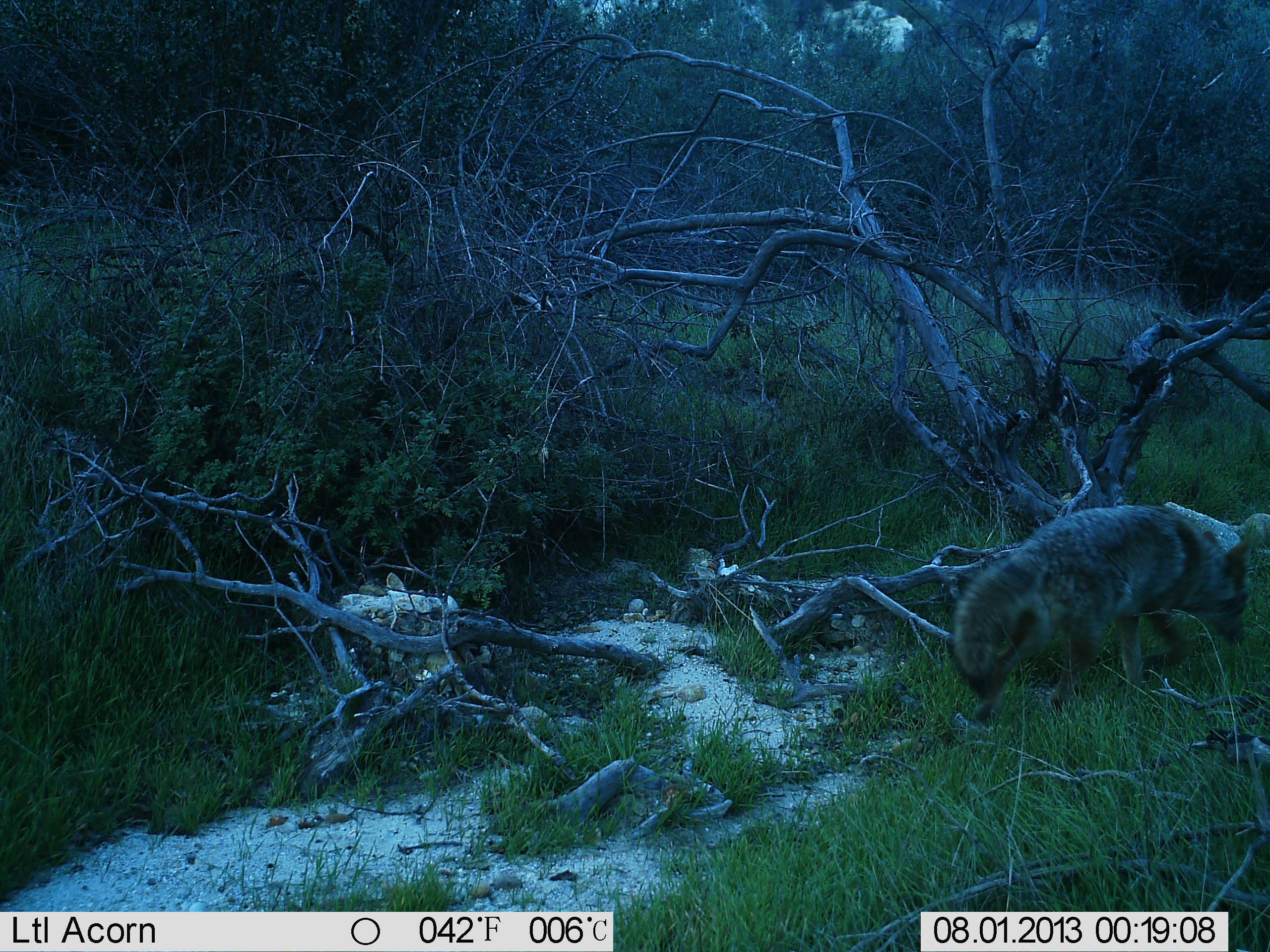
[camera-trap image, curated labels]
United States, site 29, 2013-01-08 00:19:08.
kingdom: Animalia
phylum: Chordata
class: Mammalia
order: Carnivora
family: Canidae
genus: Canis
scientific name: Canis latrans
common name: coyote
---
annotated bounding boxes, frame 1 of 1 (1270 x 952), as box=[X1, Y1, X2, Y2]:
coyote: box=[941, 503, 1263, 727]